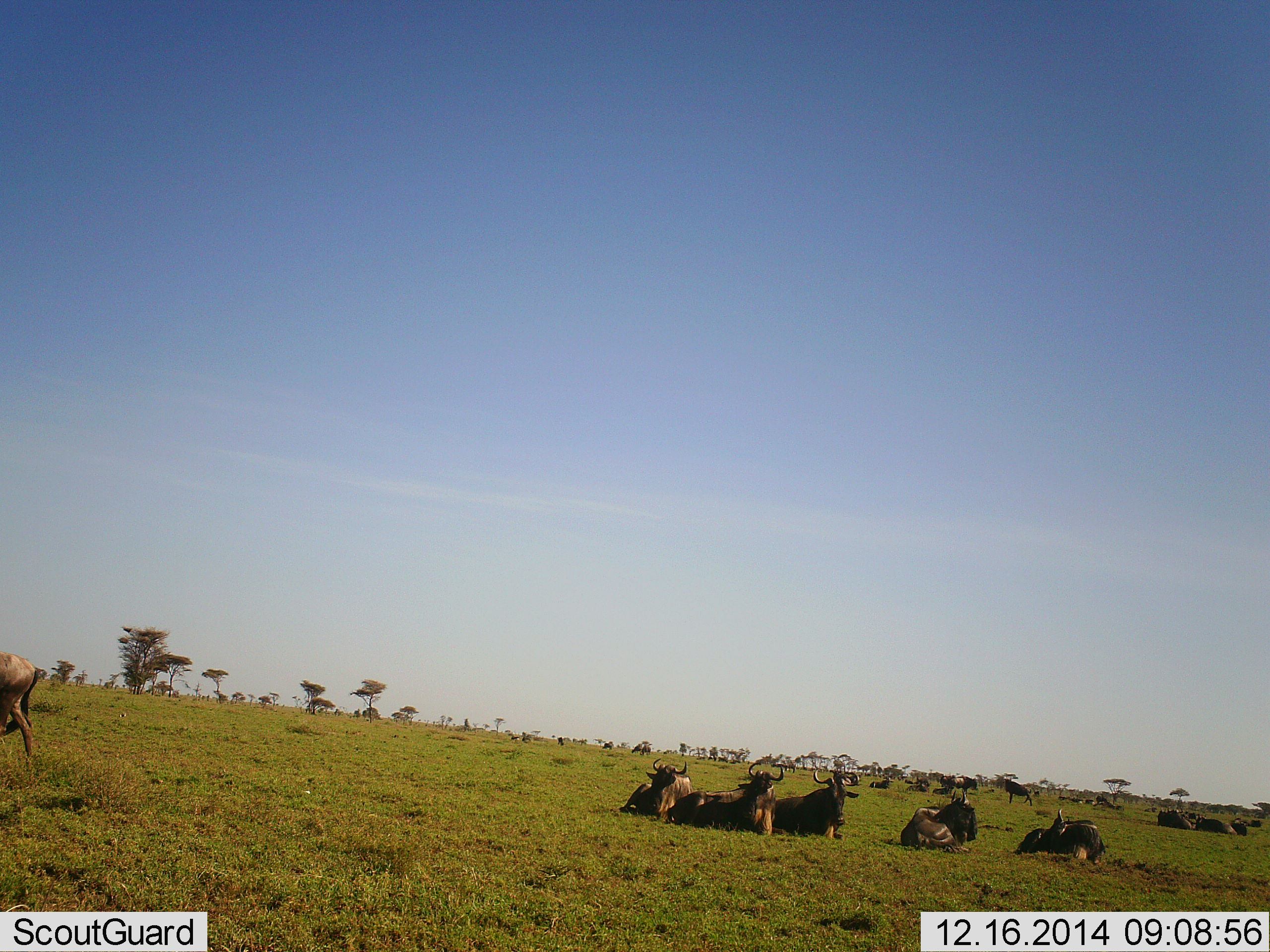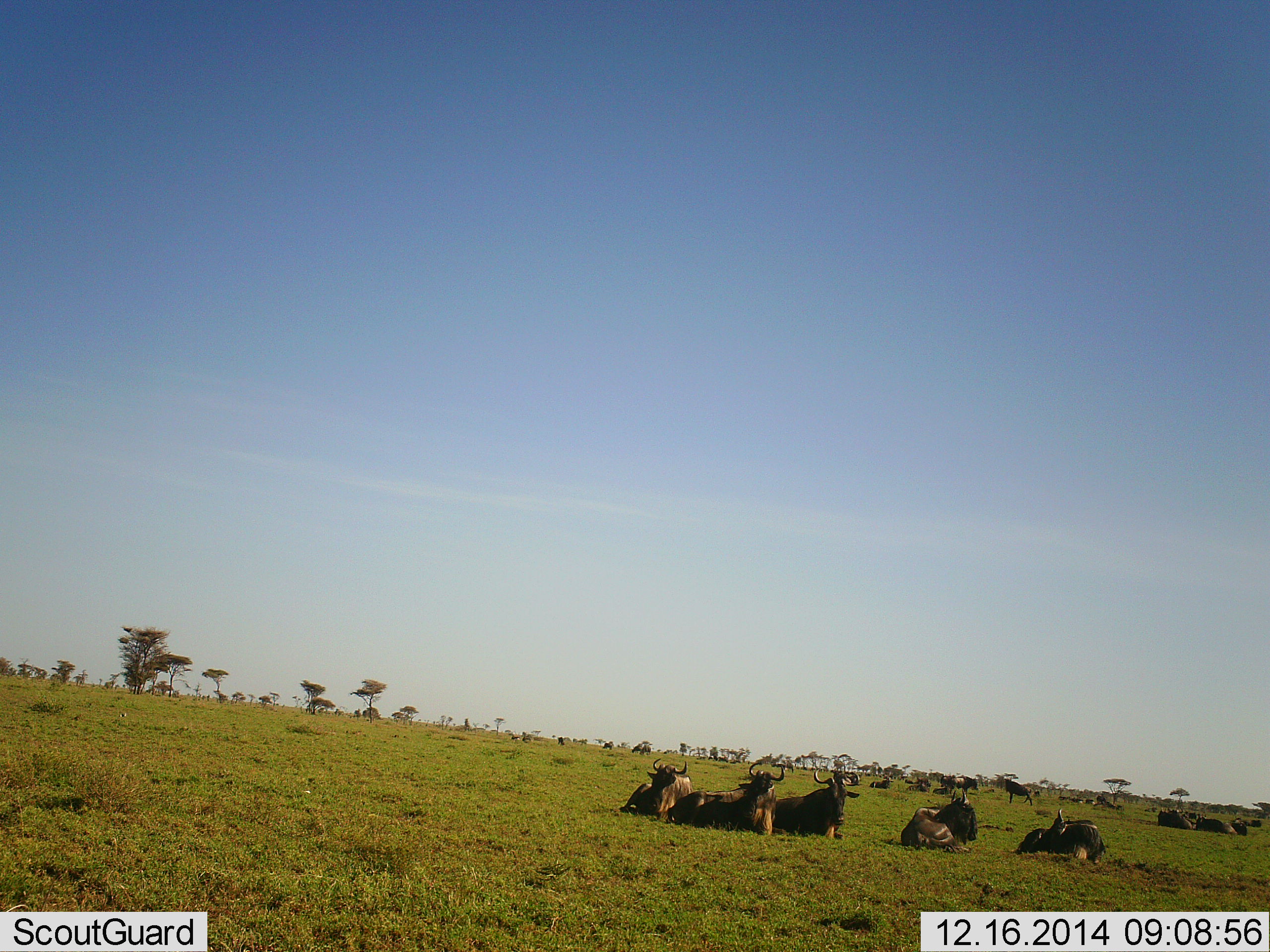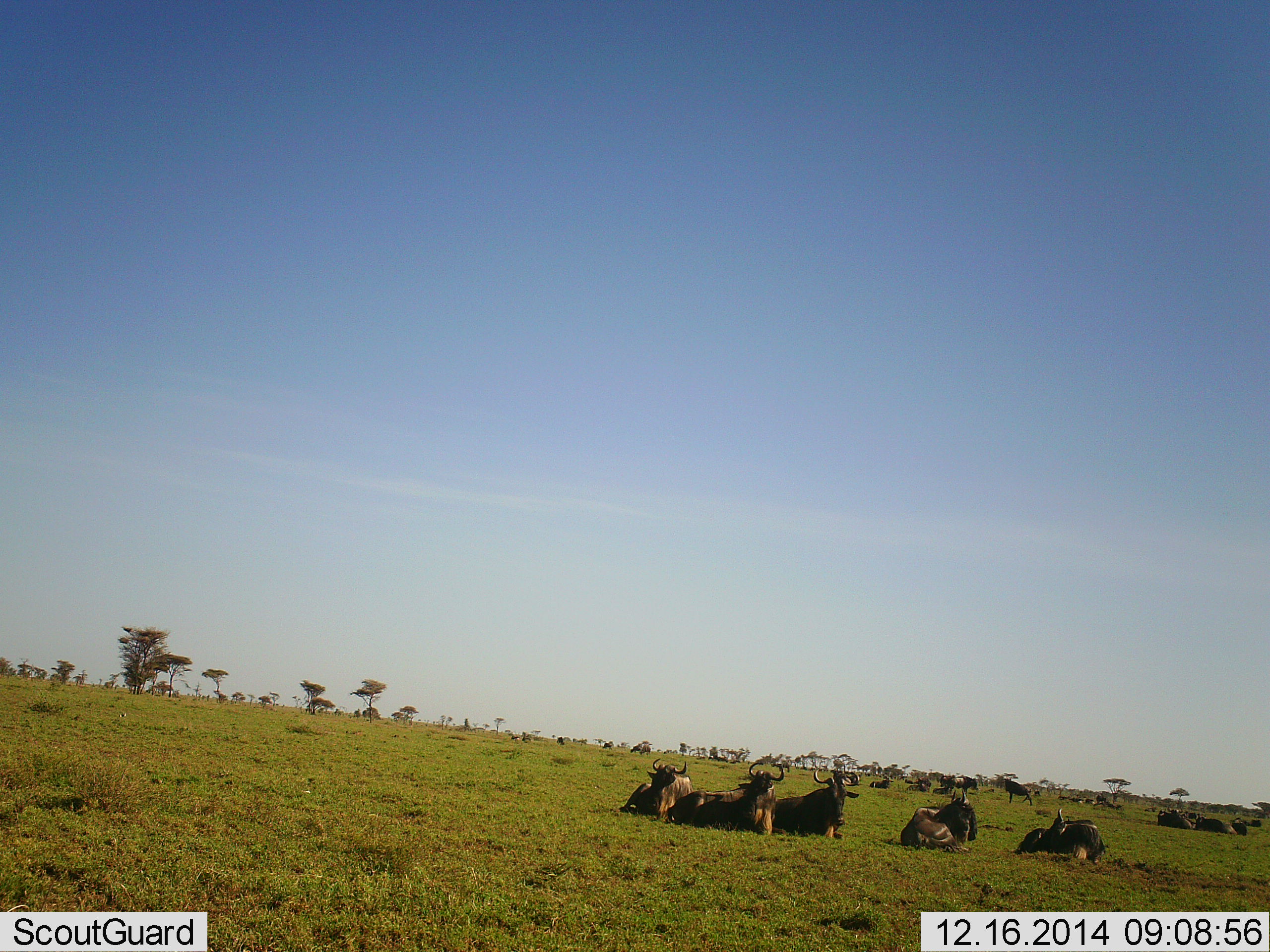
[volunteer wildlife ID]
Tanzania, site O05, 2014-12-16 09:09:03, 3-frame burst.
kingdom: Animalia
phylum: Chordata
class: Mammalia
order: Artiodactyla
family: Bovidae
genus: Connochaetes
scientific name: Connochaetes taurinus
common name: blue wildebeest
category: wildebeest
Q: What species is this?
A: Wildebeest (blue wildebeest) (Connochaetes taurinus).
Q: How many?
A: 11-50.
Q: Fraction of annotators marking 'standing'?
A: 50%.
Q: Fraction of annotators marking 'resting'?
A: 100%.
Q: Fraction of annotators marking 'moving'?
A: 30%.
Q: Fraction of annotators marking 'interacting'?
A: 0%.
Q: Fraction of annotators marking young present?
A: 0%.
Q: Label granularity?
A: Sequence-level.